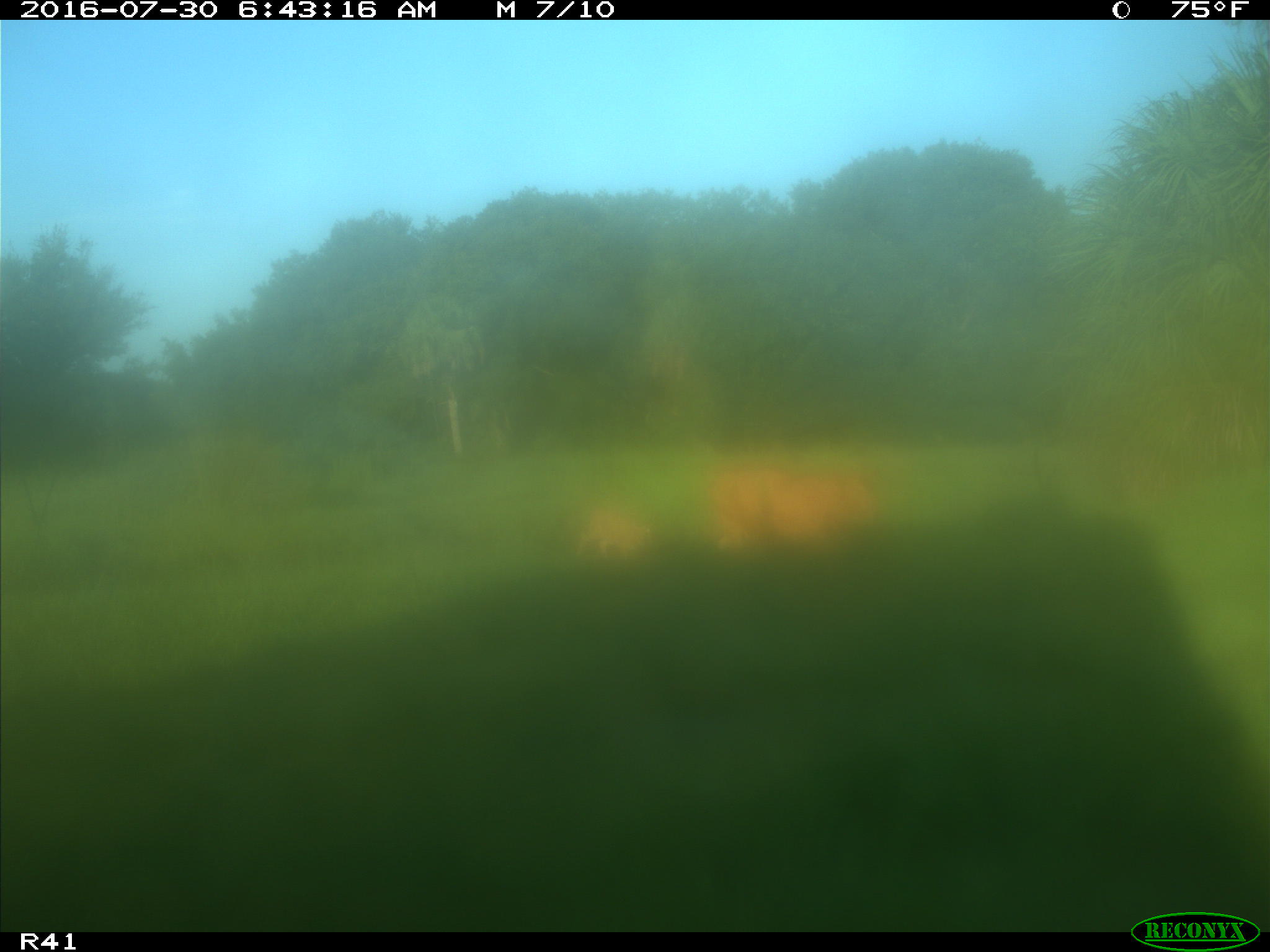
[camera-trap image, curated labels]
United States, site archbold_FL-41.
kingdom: Animalia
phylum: Chordata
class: Mammalia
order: Artiodactyla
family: Bovidae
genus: Bos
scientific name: Bos taurus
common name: domestic cow